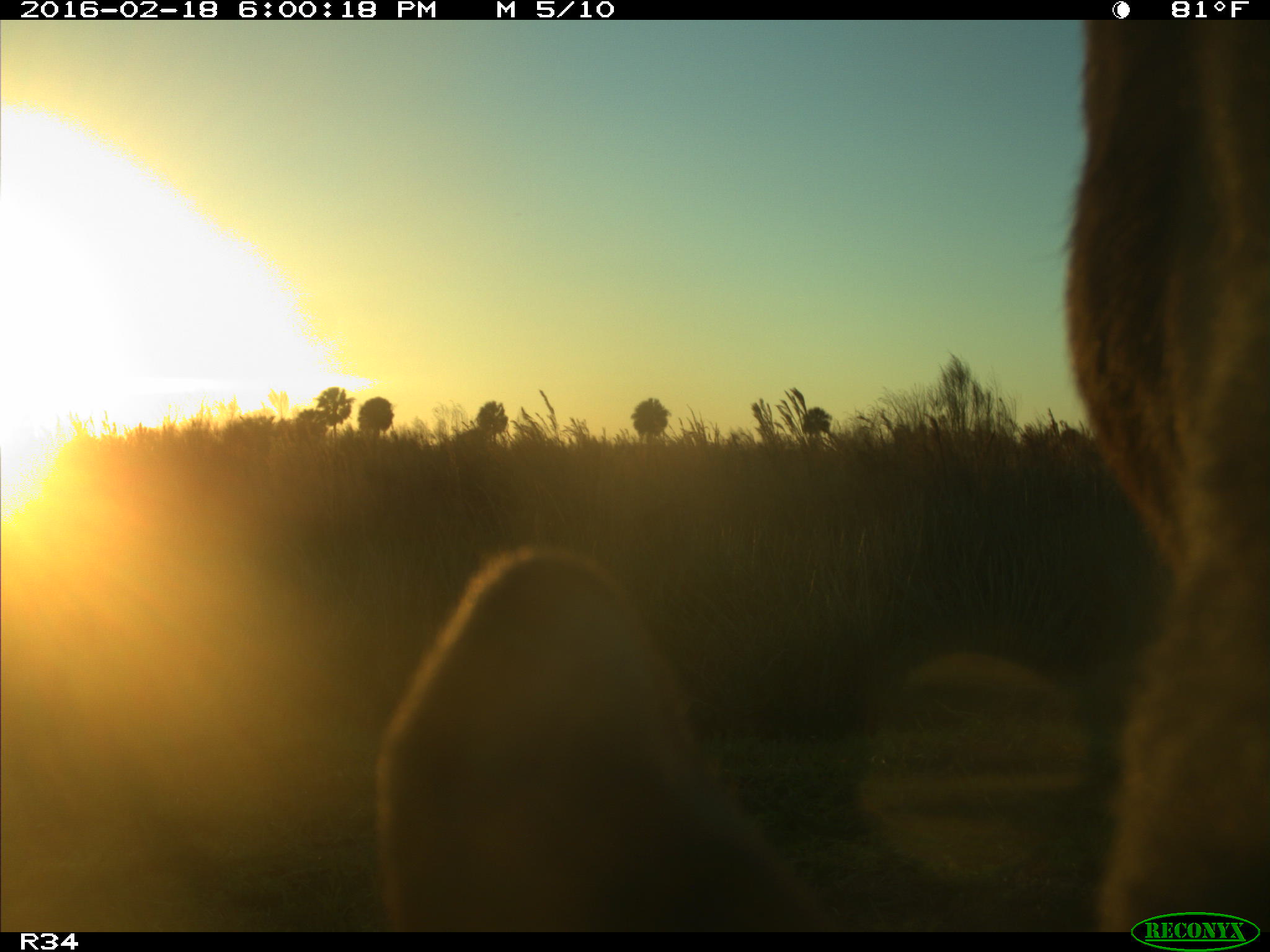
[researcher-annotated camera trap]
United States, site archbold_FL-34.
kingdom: Animalia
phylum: Chordata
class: Mammalia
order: Artiodactyla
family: Bovidae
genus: Bos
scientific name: Bos taurus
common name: domestic cow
Bos taurus (domestic cow).